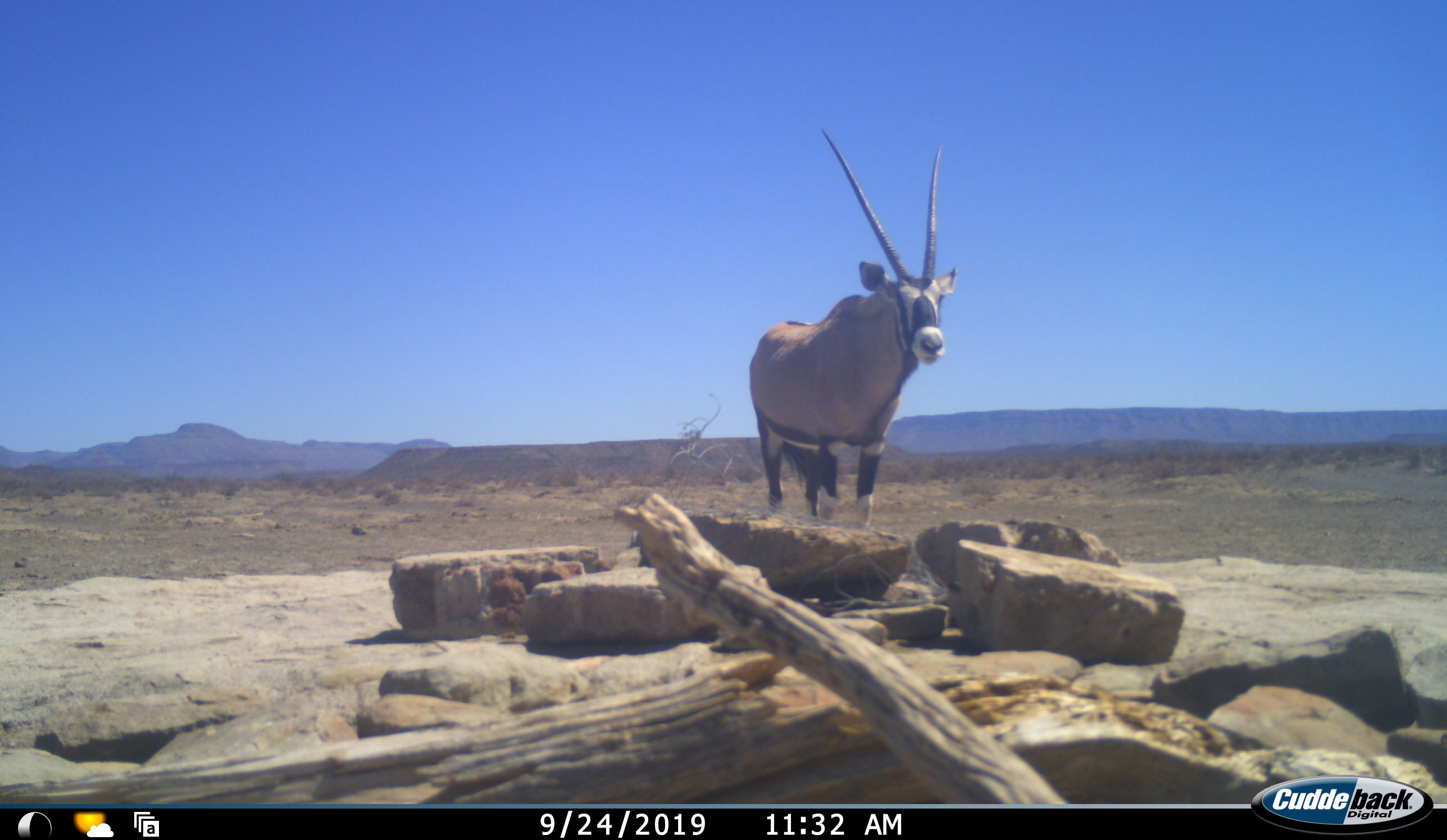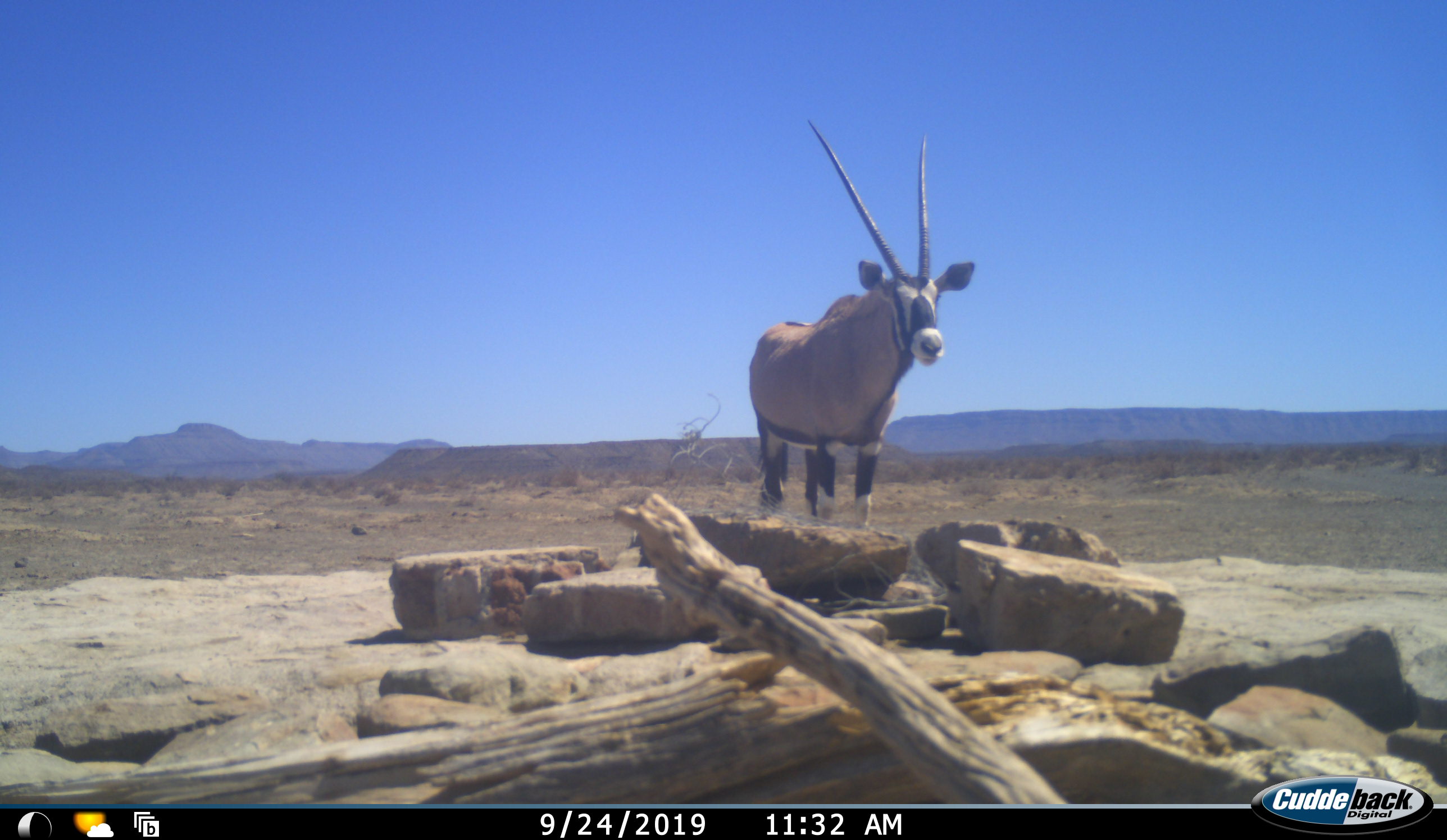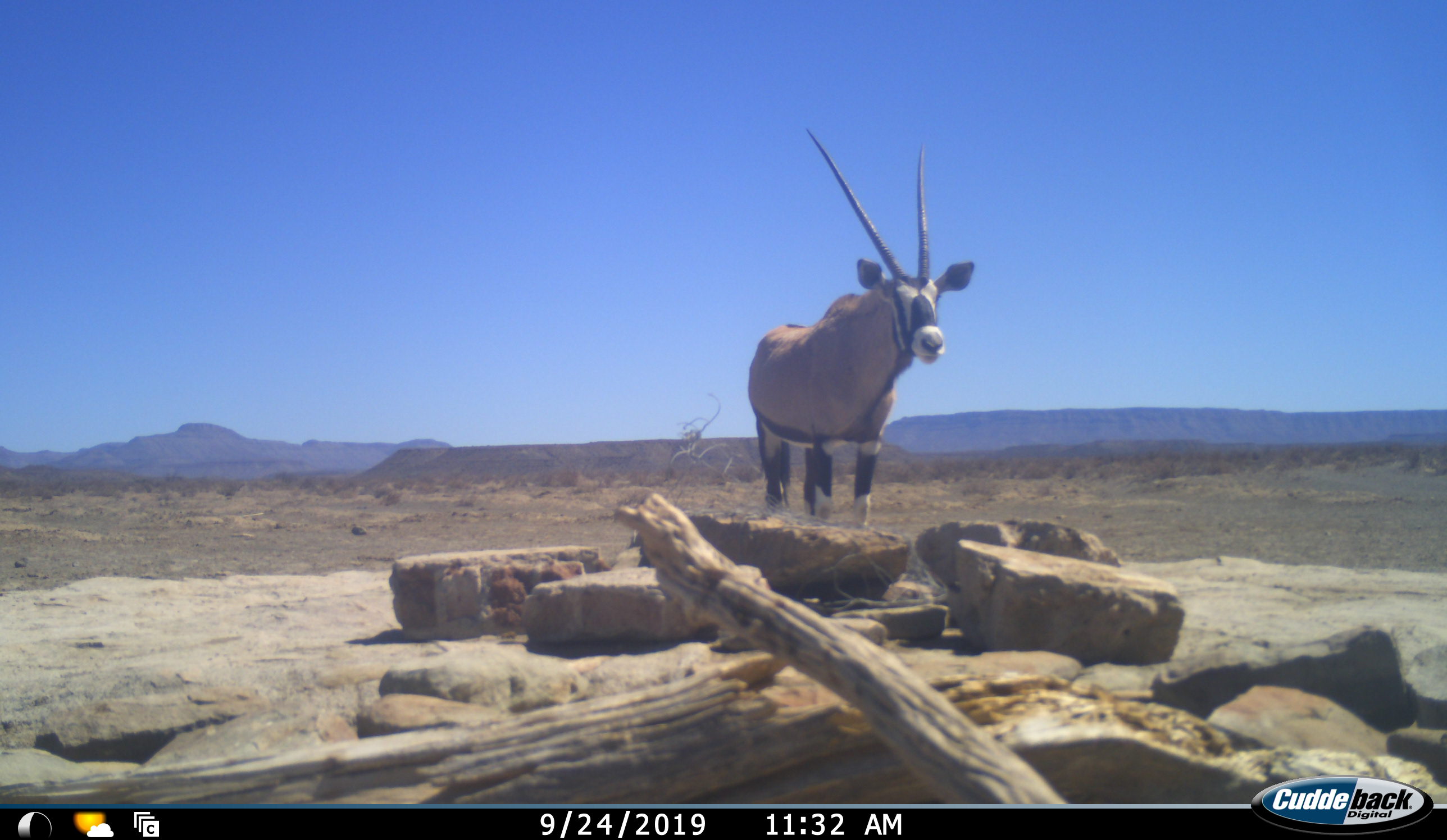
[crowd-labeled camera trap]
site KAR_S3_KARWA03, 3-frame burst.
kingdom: Animalia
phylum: Chordata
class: Mammalia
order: Artiodactyla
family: Bovidae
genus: Oryx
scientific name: Oryx gazella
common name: gemsbok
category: oryx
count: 1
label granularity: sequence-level